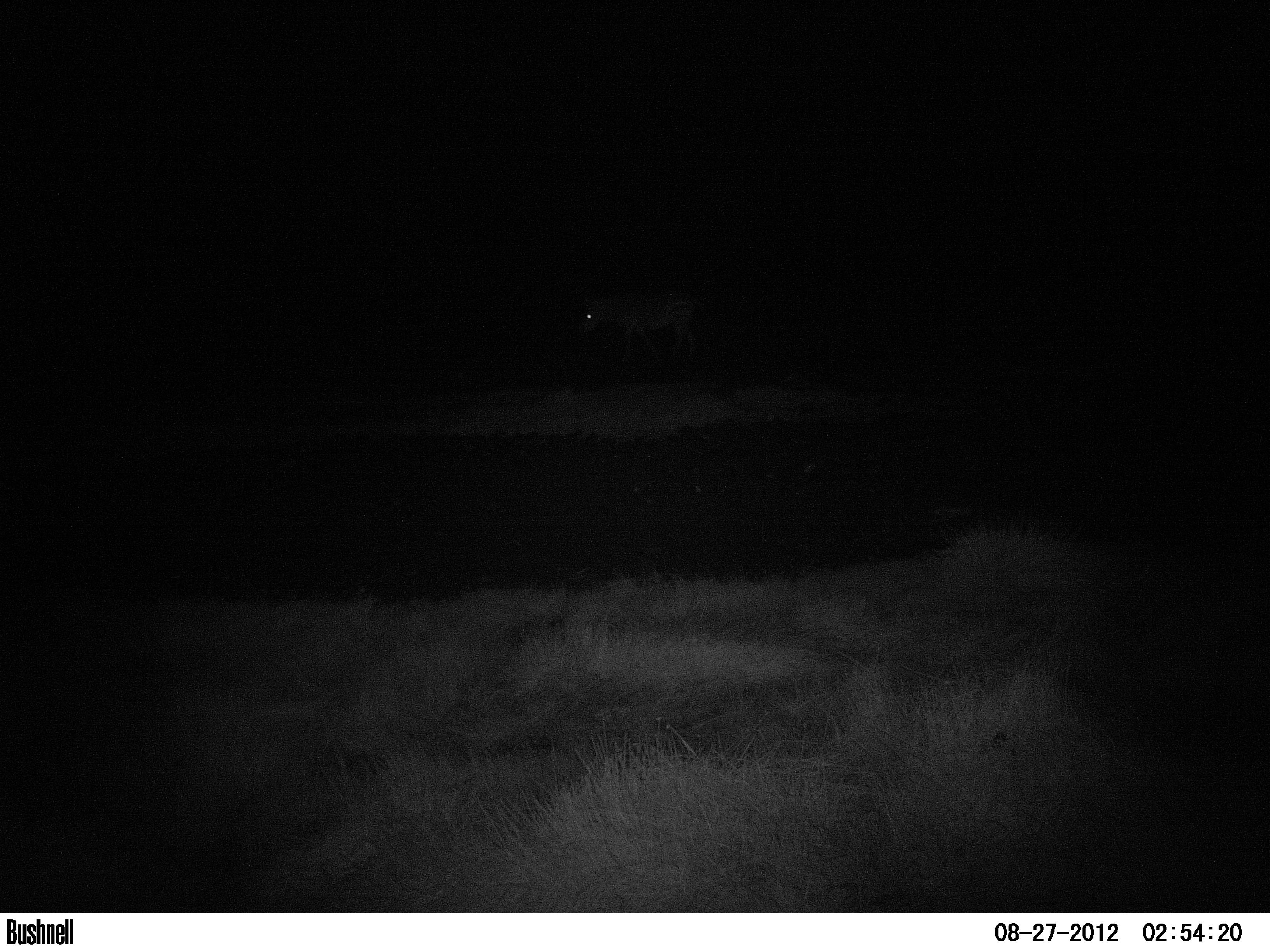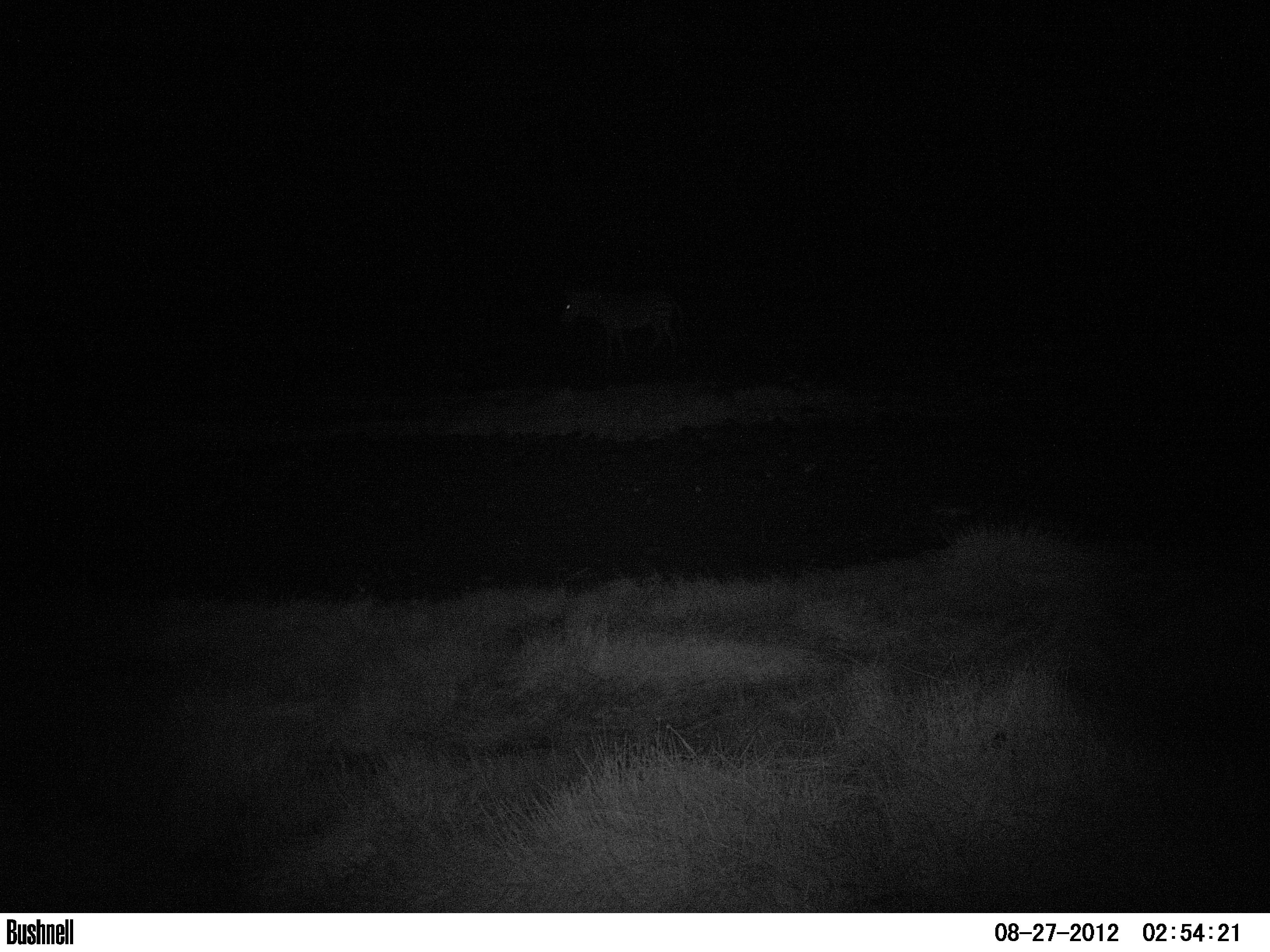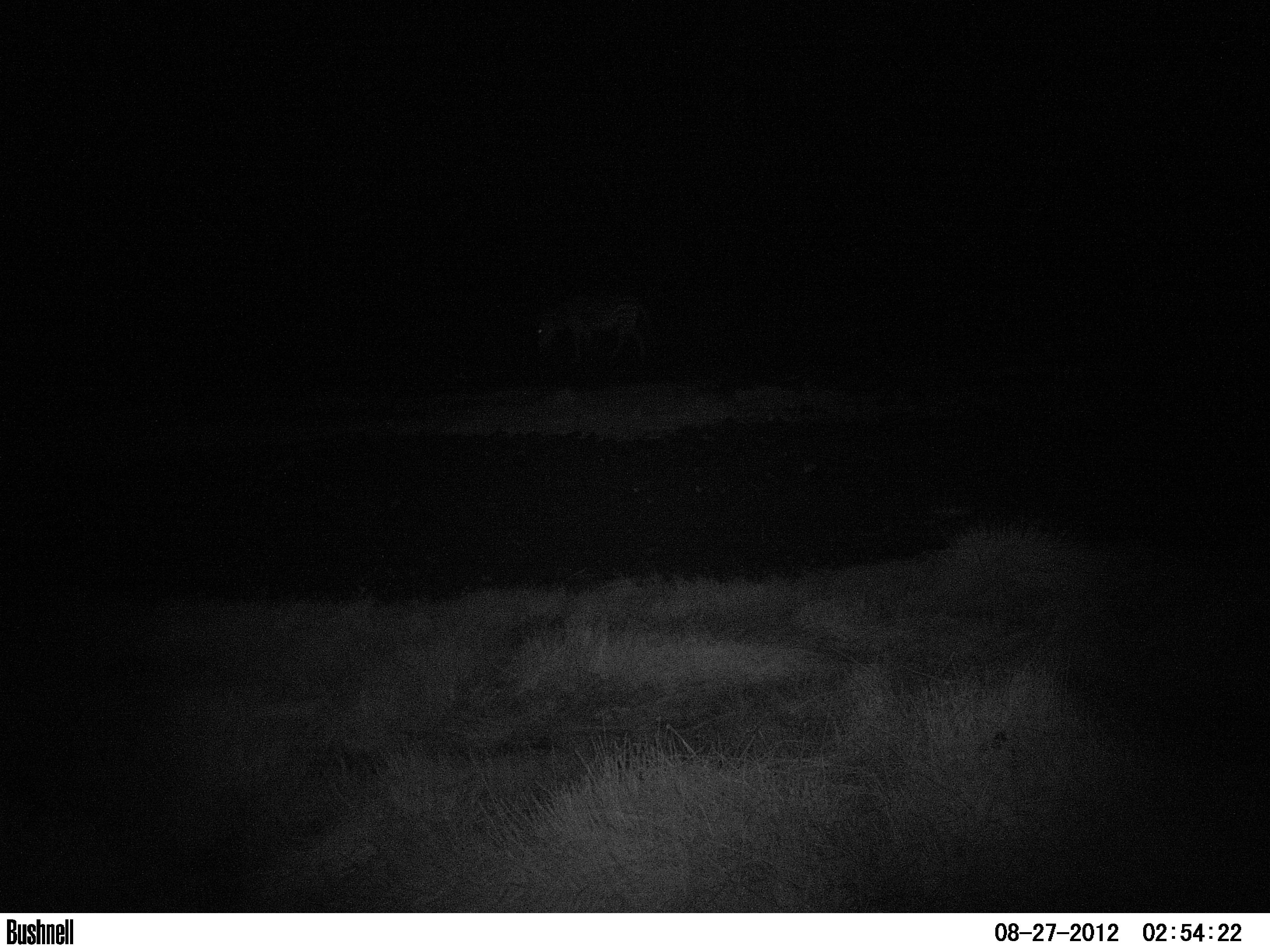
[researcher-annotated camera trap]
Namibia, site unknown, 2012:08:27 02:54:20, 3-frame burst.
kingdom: Animalia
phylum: Chordata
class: Mammalia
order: Perissodactyla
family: Equidae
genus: Equus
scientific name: Equus zebra hartmannae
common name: hartmann's mountain zebra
Equus zebra hartmannae (hartmann's mountain zebra).